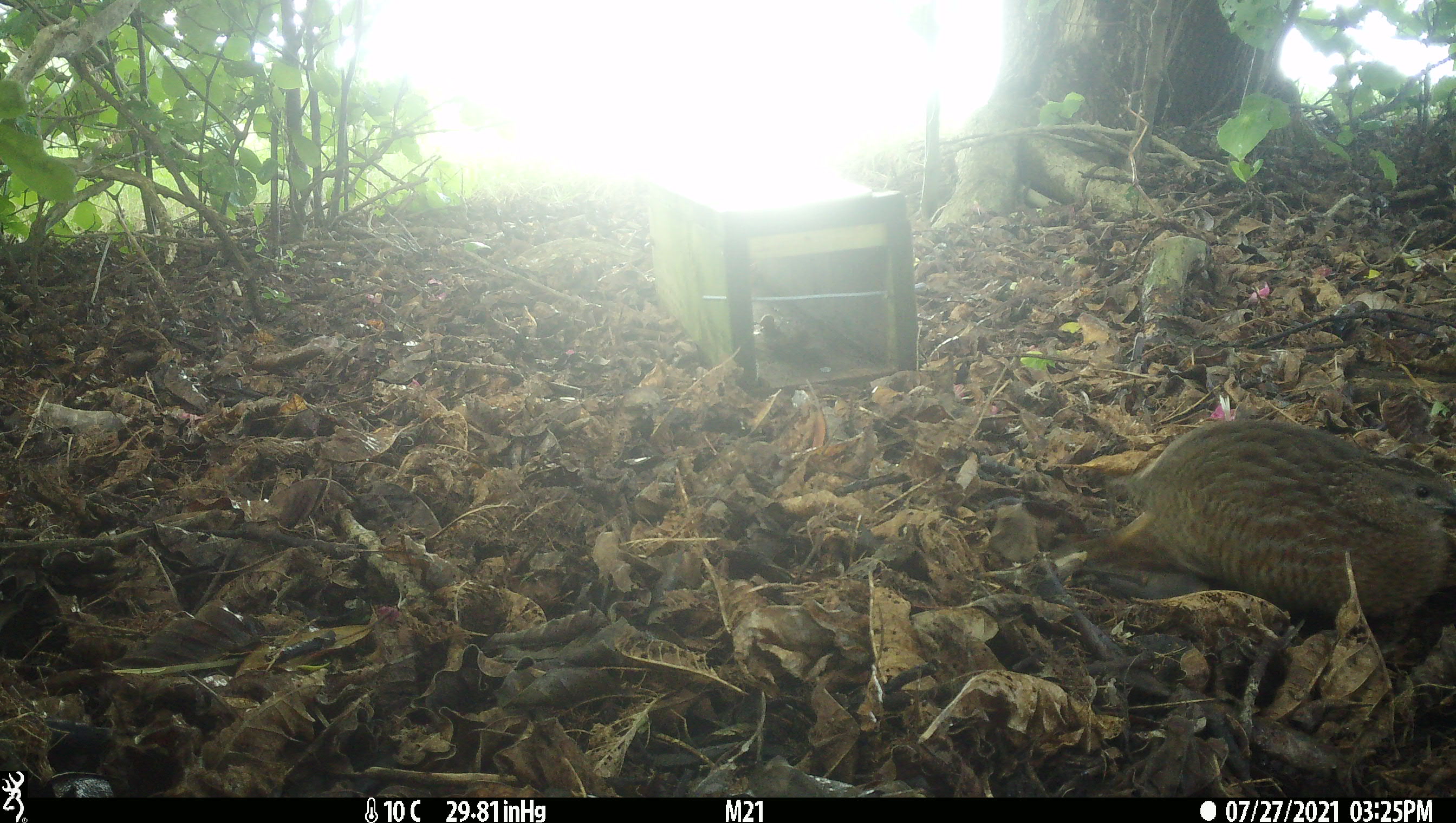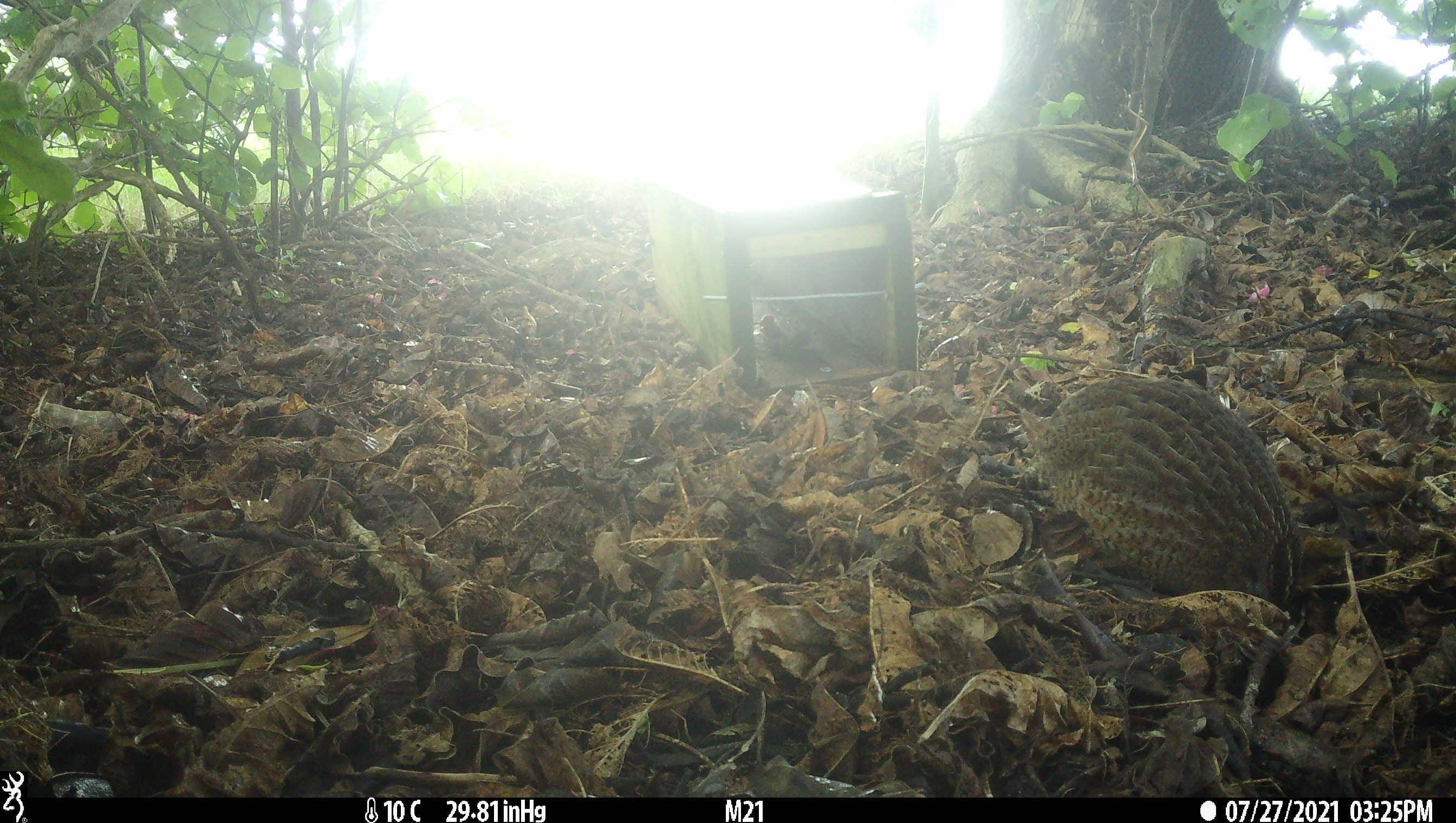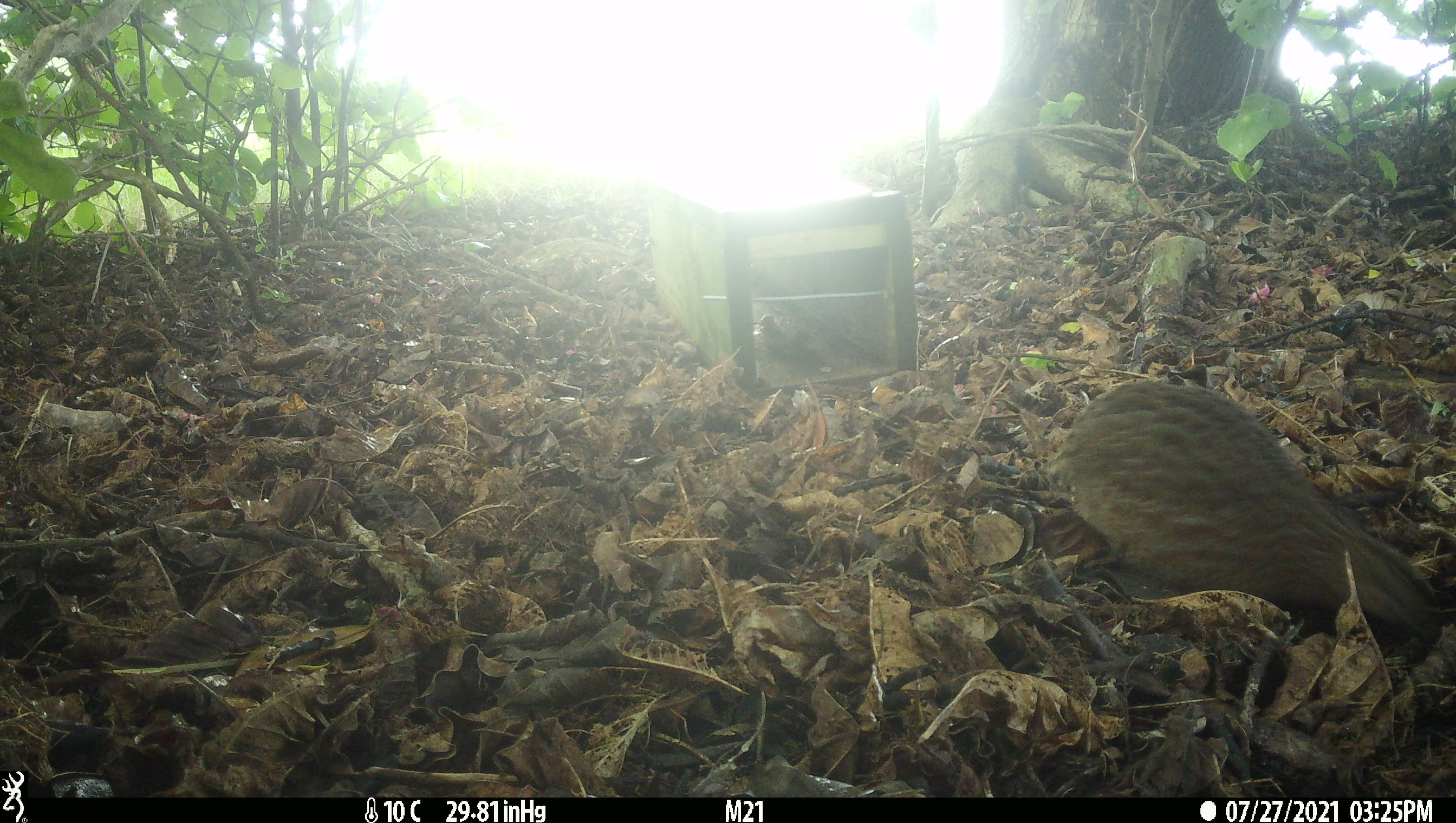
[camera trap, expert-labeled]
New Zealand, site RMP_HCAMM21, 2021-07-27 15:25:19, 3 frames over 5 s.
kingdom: Animalia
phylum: Chordata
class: Aves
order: Galliformes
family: Phasianidae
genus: Synoicus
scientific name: Synoicus ypsilophorus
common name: brown quail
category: quail brown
Quail brown (brown quail) (Synoicus ypsilophorus).